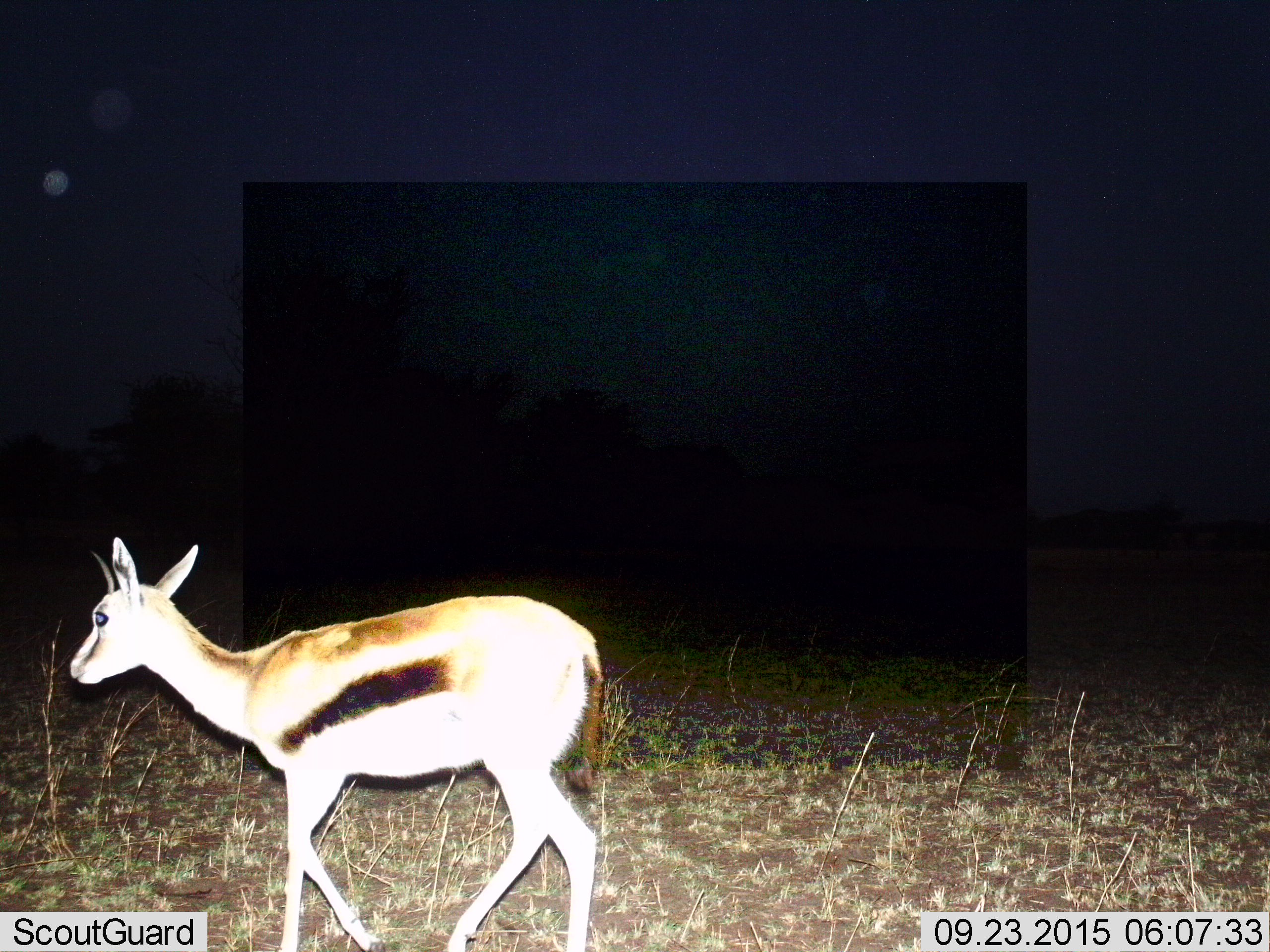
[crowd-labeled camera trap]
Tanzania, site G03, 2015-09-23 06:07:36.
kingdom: Animalia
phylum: Chordata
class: Mammalia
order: Artiodactyla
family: Bovidae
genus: Eudorcas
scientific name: Eudorcas thomsonii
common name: thomson's gazelle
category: gazellethomsons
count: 1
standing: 17%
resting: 0%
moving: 89%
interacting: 0%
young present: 11%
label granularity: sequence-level